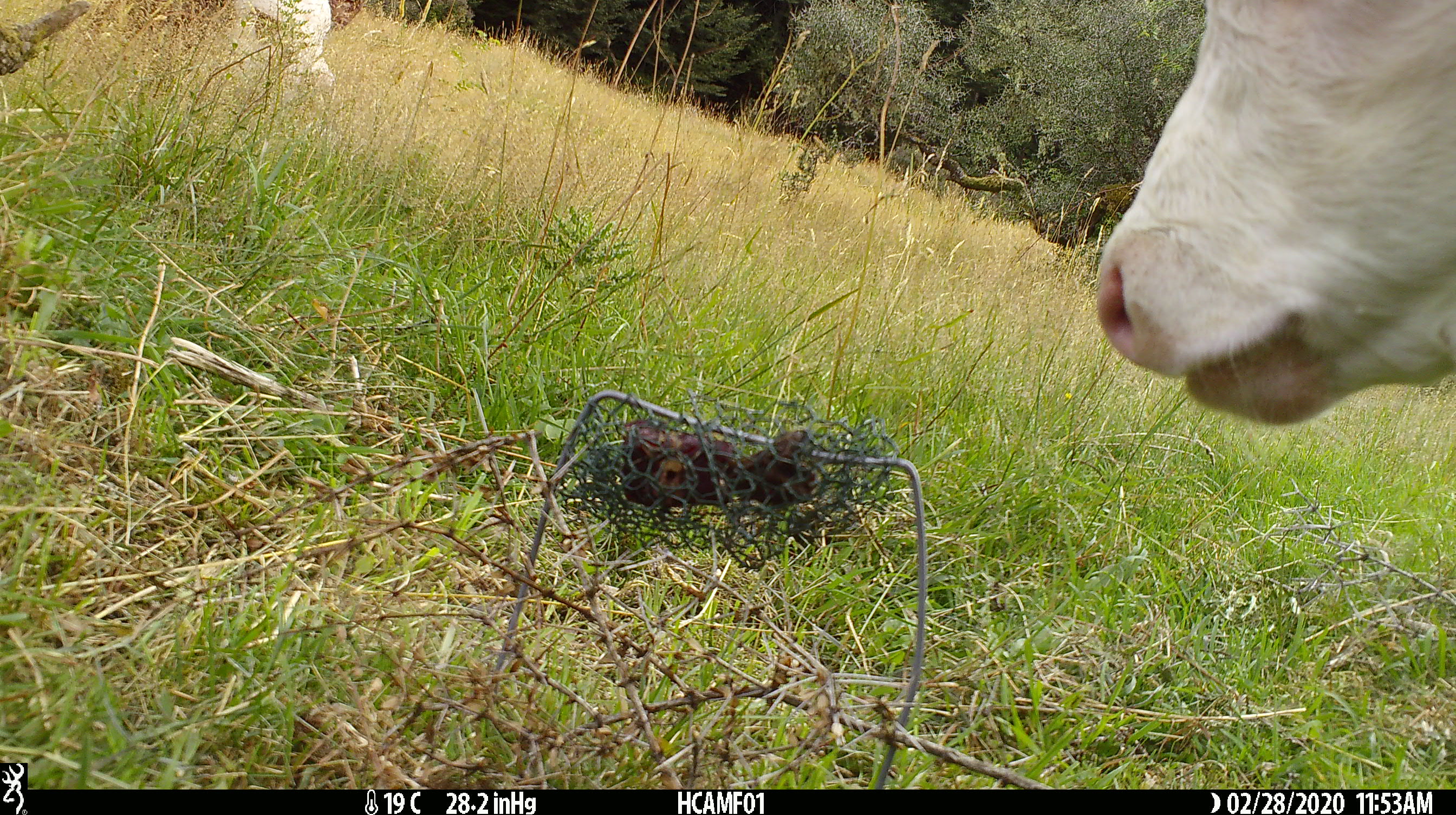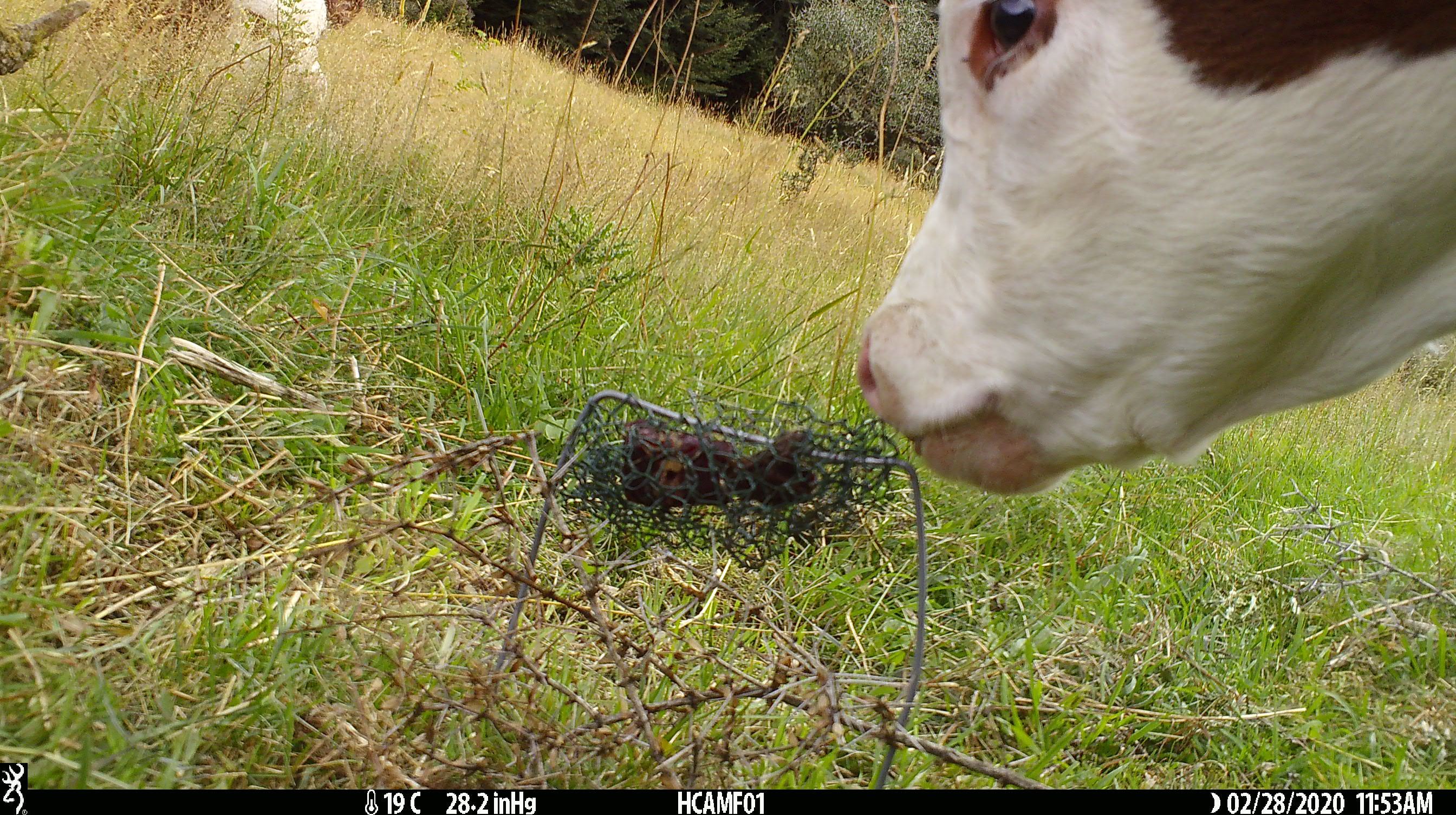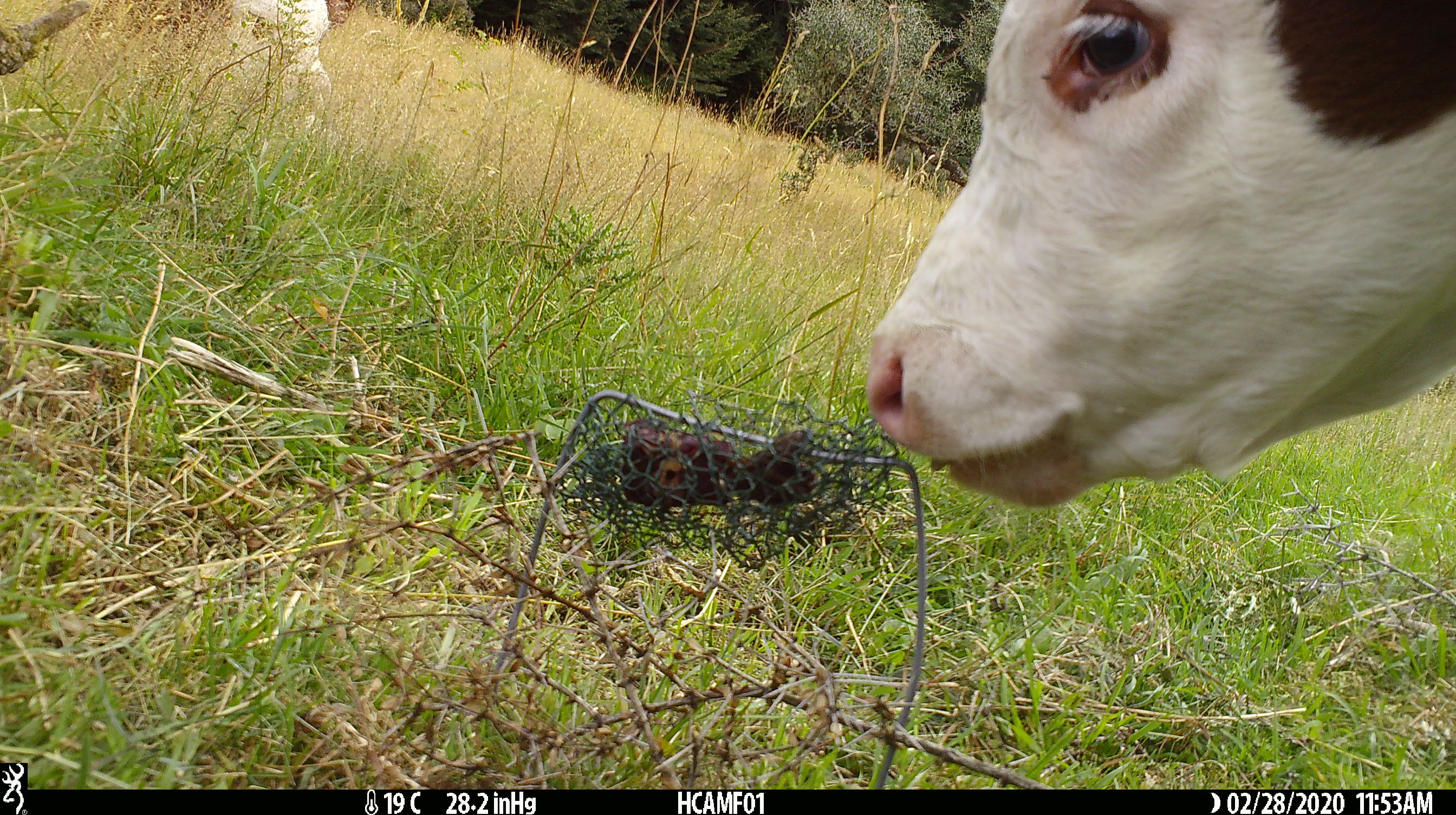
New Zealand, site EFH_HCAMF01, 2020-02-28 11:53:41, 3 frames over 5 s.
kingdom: Animalia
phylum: Chordata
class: Mammalia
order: Artiodactyla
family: Bovidae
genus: Bos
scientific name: Bos taurus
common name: domestic cow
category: cow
Cow (domestic cow) (Bos taurus).